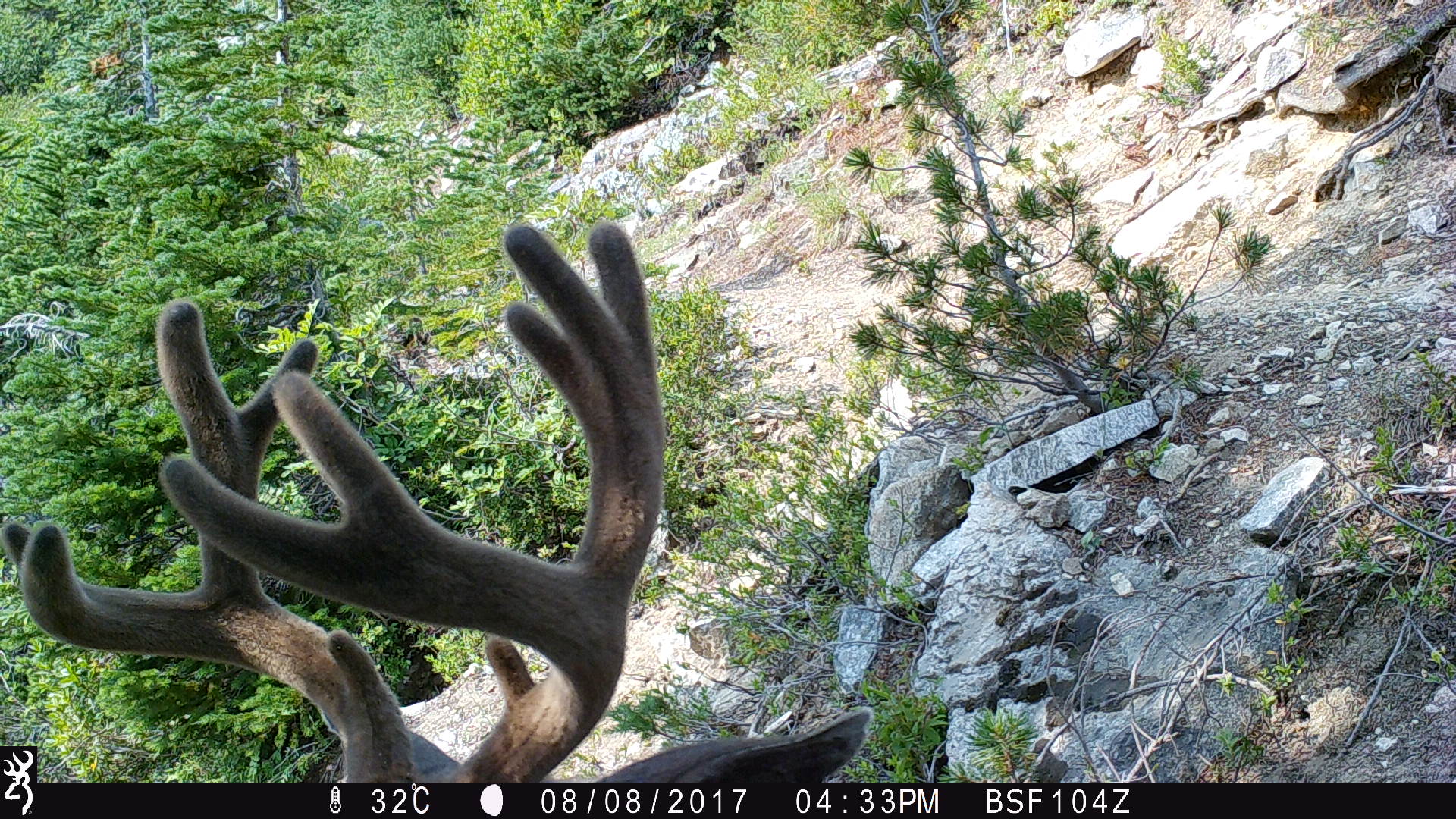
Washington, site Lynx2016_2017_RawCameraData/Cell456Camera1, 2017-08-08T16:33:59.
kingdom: Animalia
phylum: Chordata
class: Mammalia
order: Artiodactyla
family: Cervidae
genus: Odocoileus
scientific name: Odocoileus hemionus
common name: mule deer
Odocoileus hemionus (mule deer). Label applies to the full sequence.